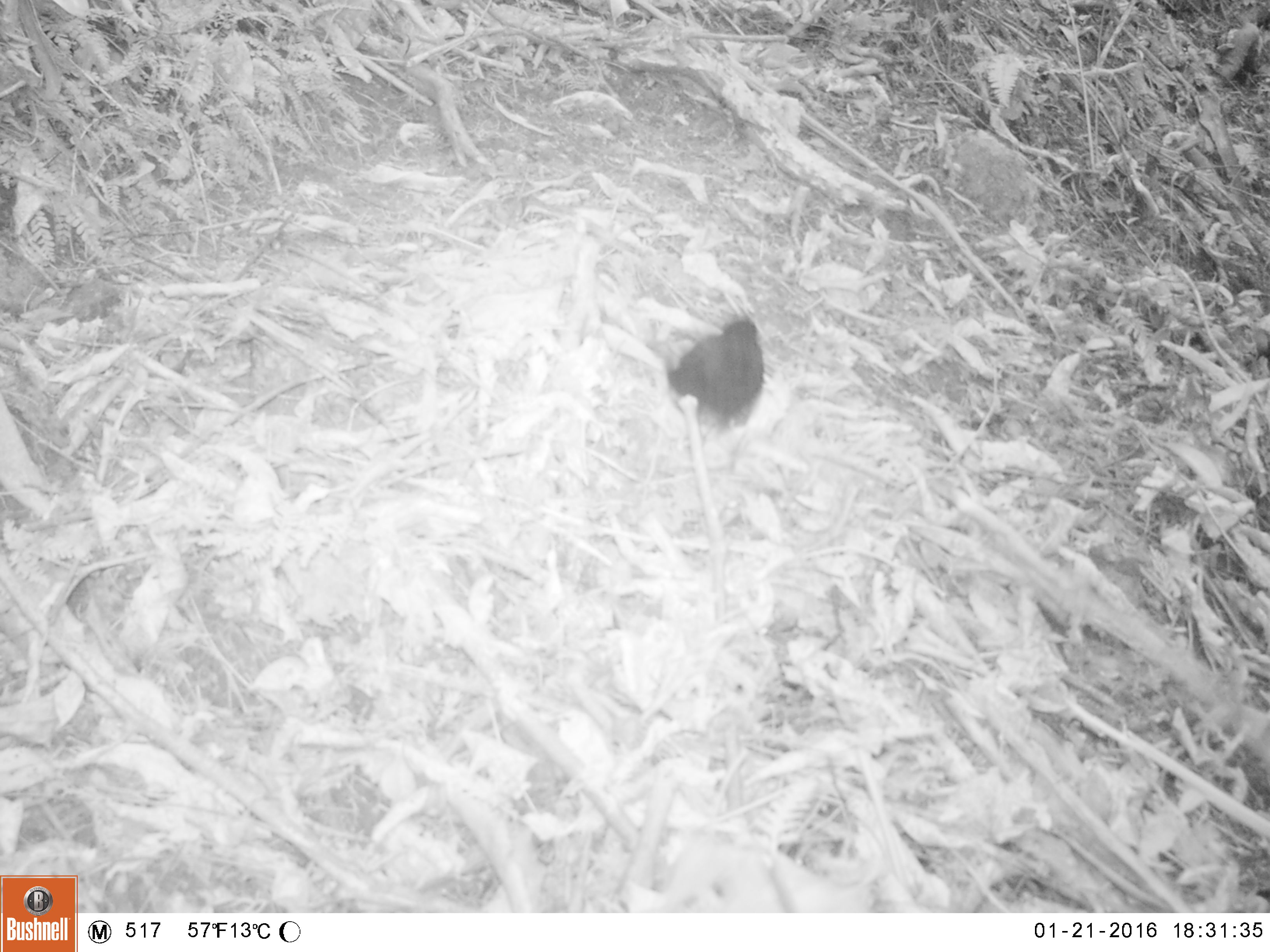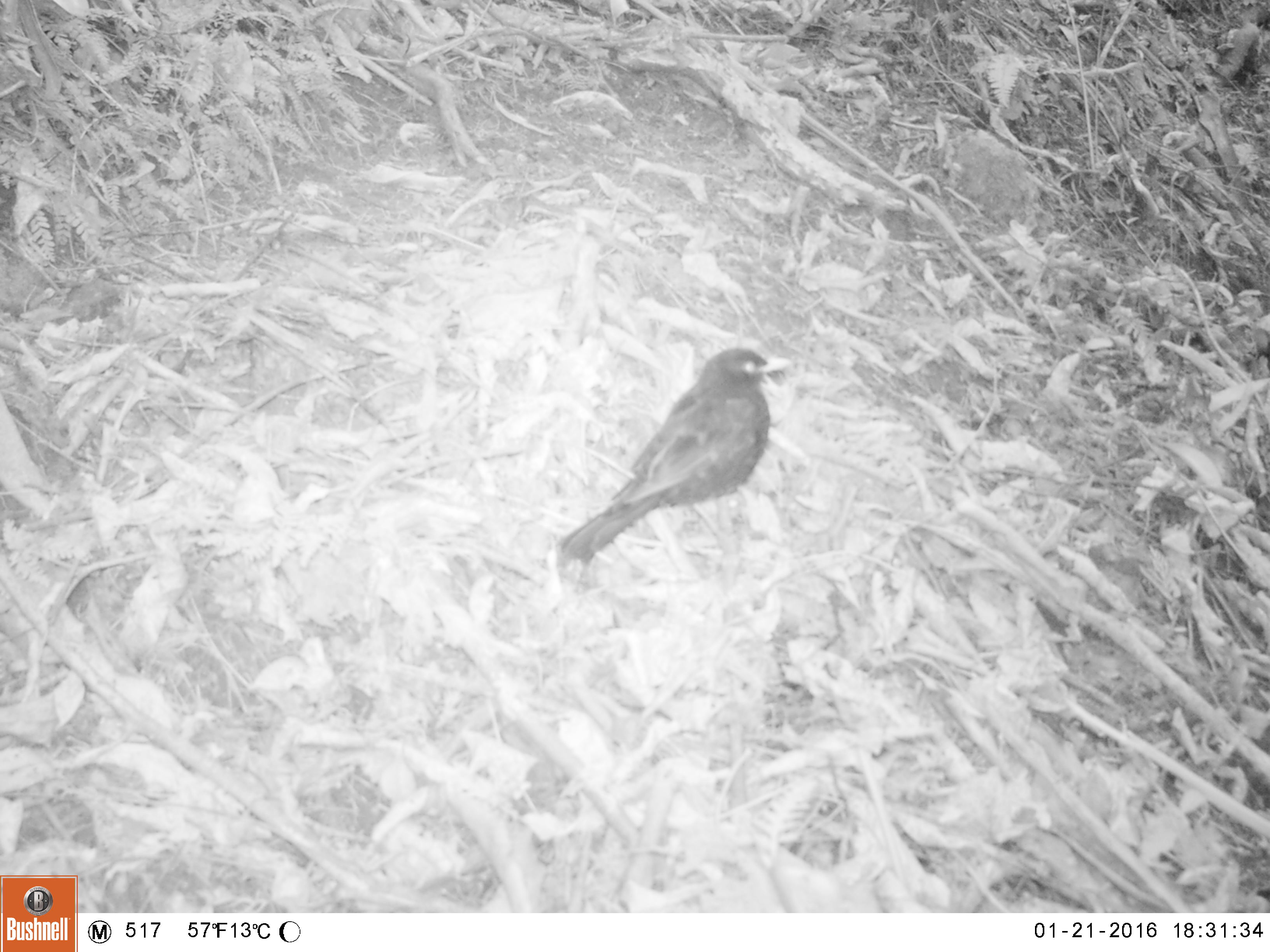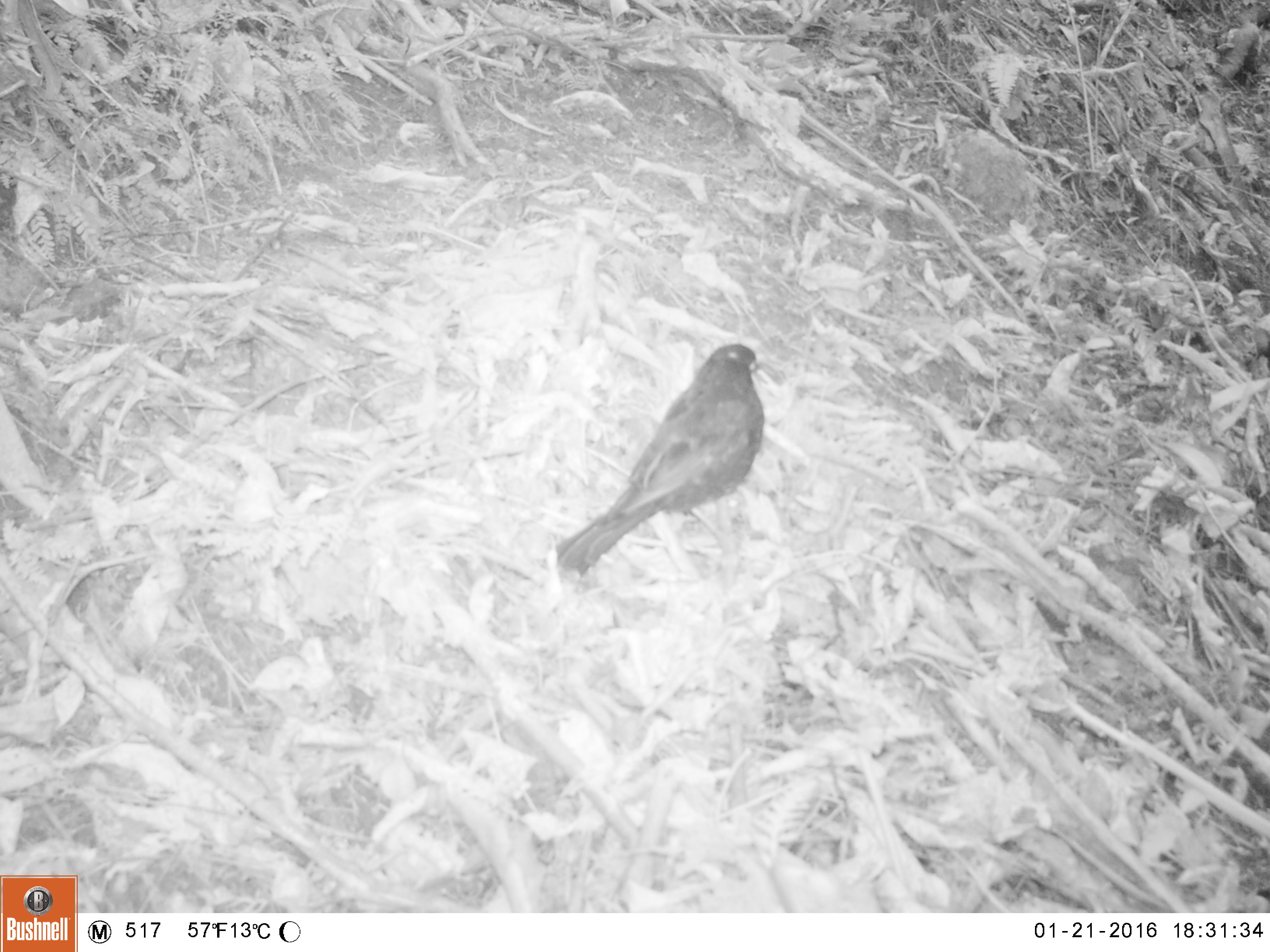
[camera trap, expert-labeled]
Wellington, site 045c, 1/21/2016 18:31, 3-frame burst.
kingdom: Animalia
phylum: Chordata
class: Aves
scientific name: Aves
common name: bird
Bird (Aves).